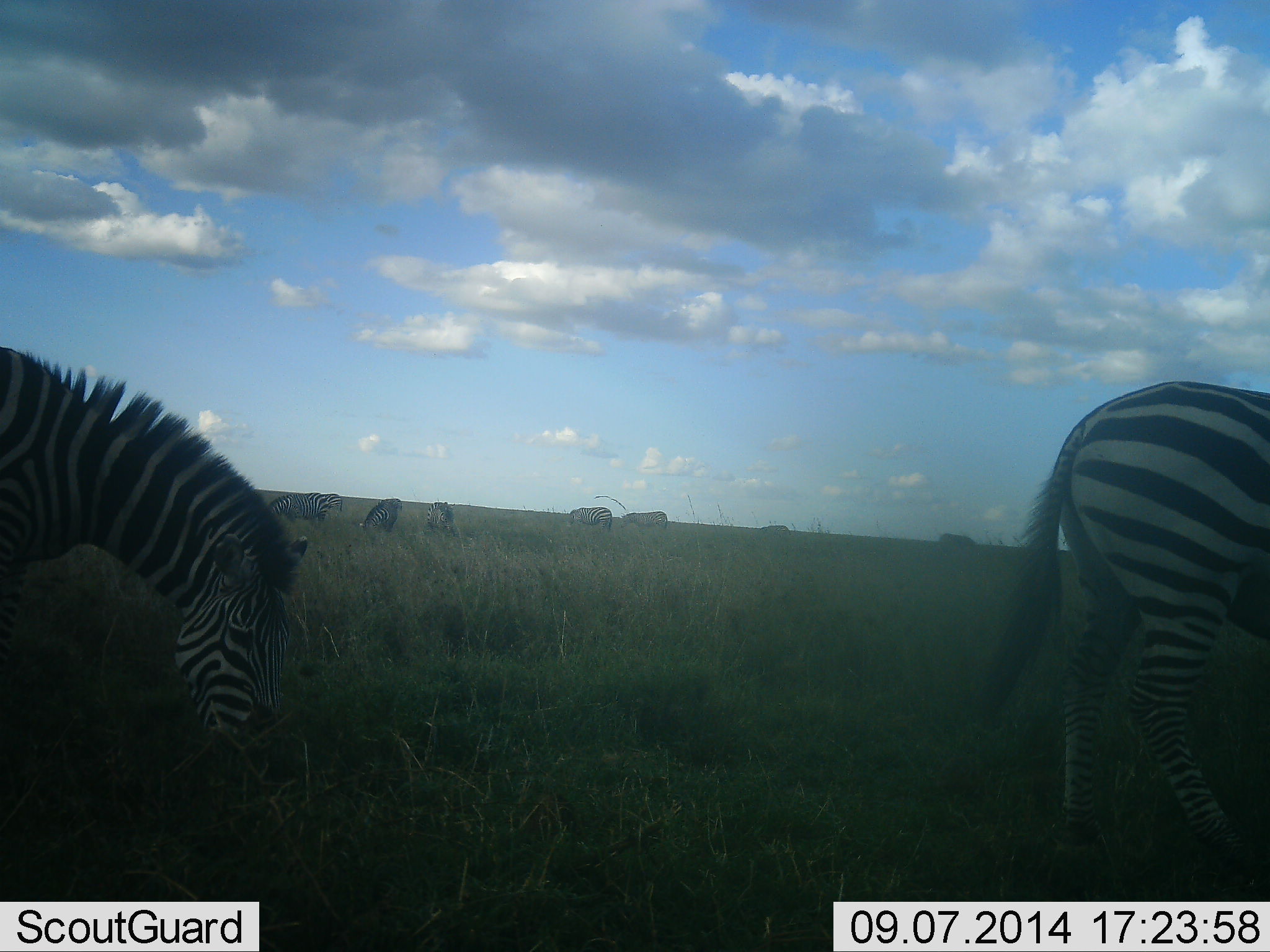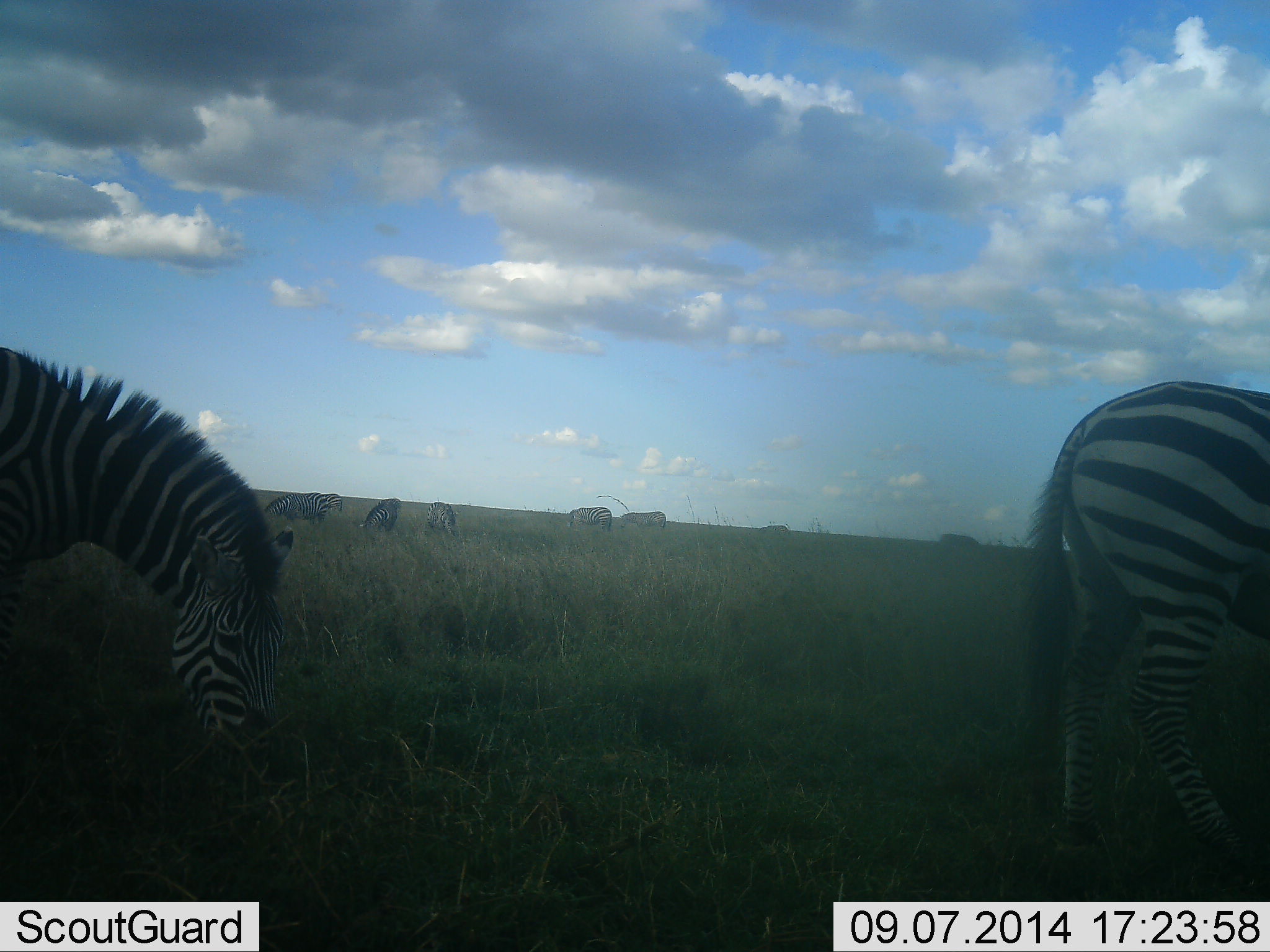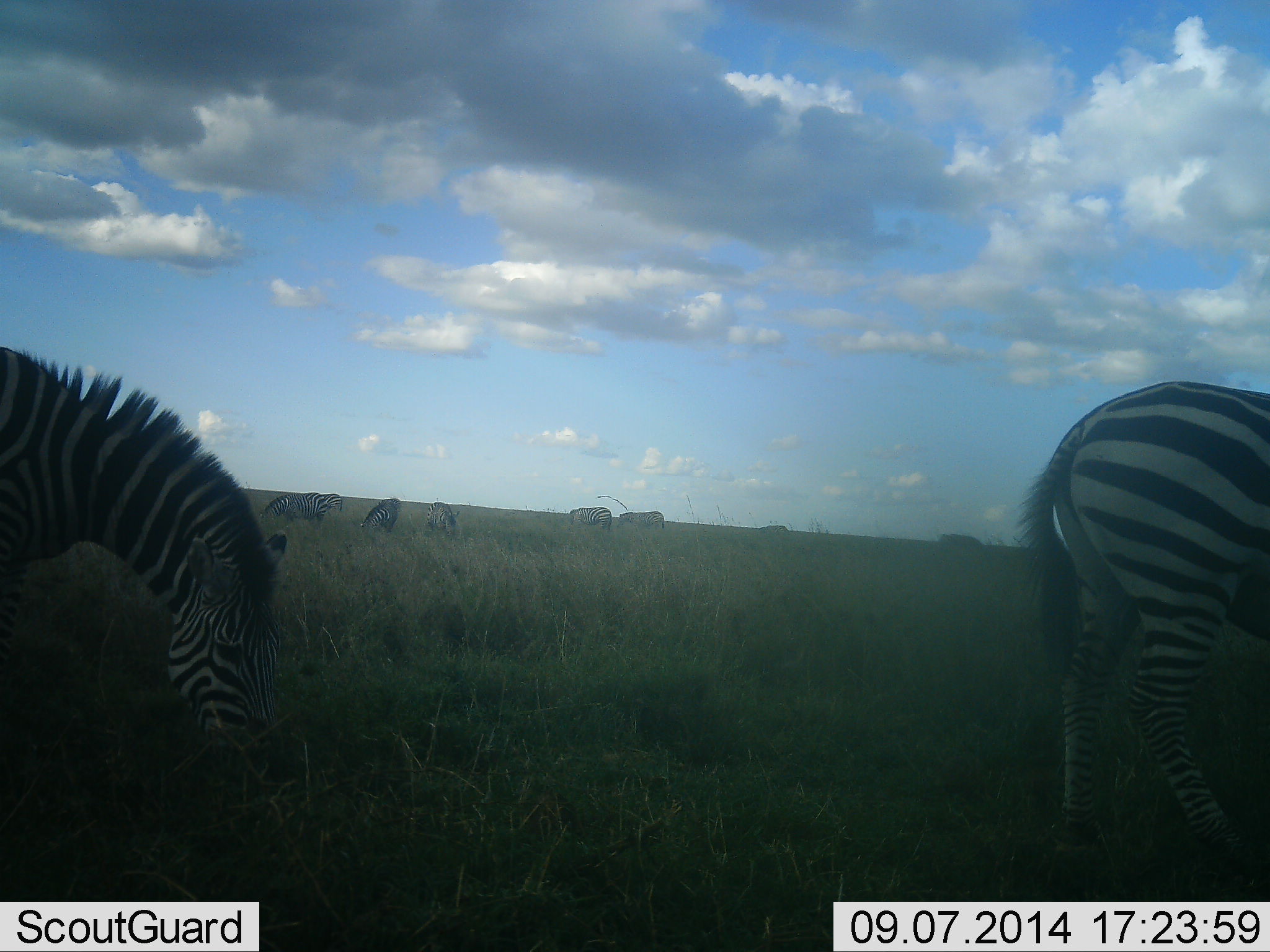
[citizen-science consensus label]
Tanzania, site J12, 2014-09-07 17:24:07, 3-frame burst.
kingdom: Animalia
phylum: Chordata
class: Mammalia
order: Perissodactyla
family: Equidae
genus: Equus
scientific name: Equus quagga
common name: plains zebra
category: zebra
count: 9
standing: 20%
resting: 0%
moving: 10%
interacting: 0%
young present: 0%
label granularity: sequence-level